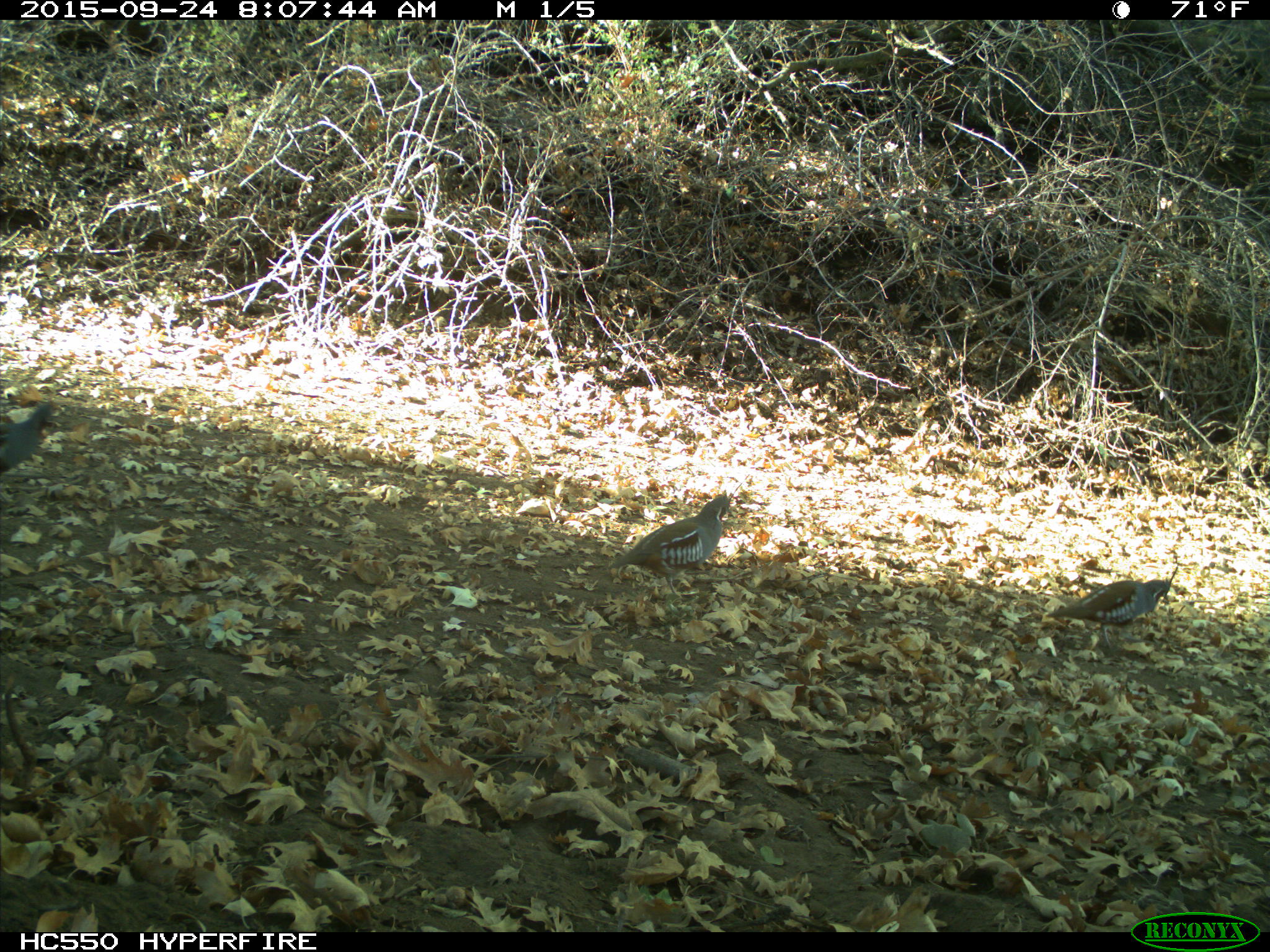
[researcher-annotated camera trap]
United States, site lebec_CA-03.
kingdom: Animalia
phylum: Chordata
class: Aves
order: Galliformes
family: Odontophoridae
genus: Callipepla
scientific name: Callipepla californica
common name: california quail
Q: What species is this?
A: Callipepla californica (california quail).